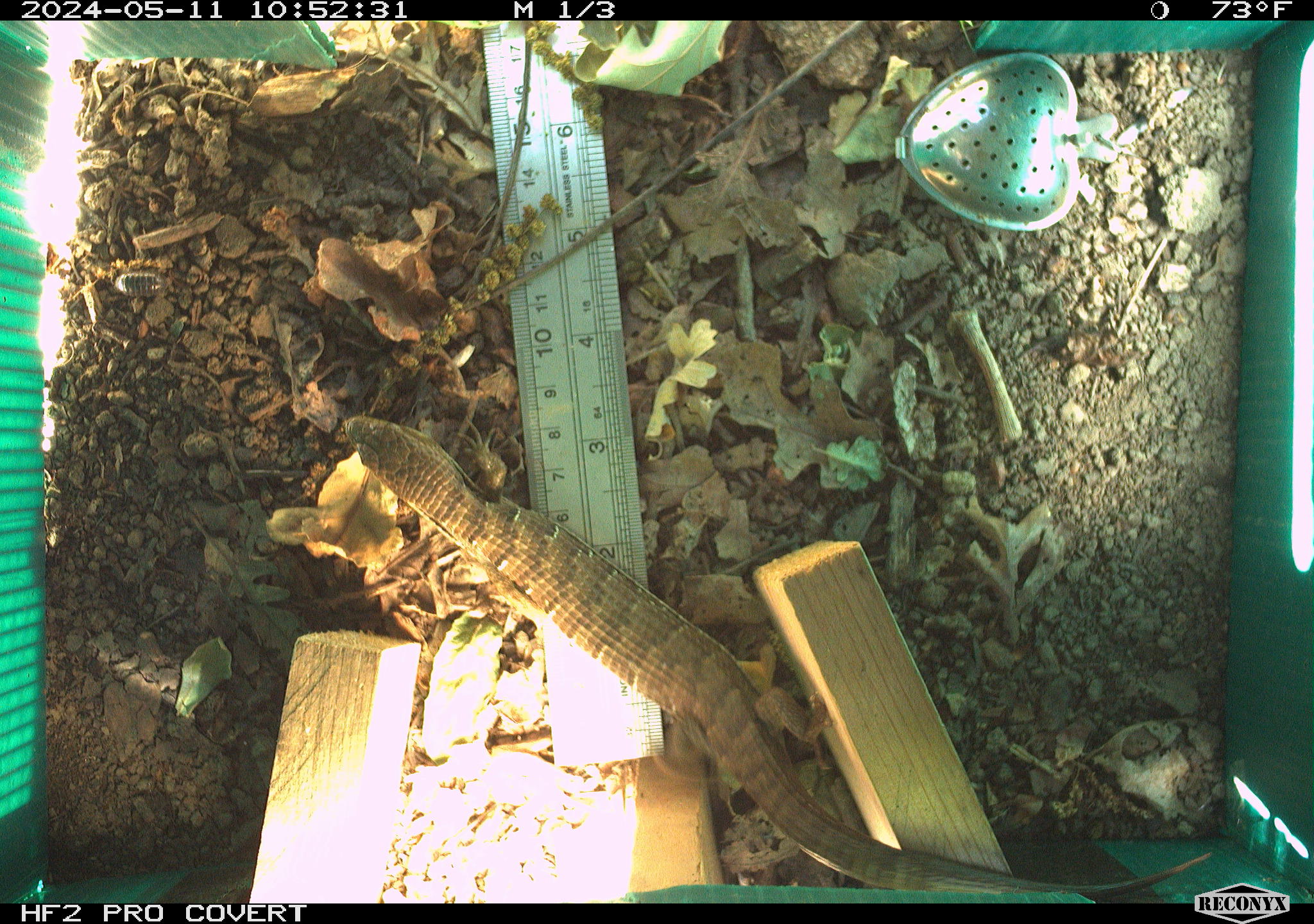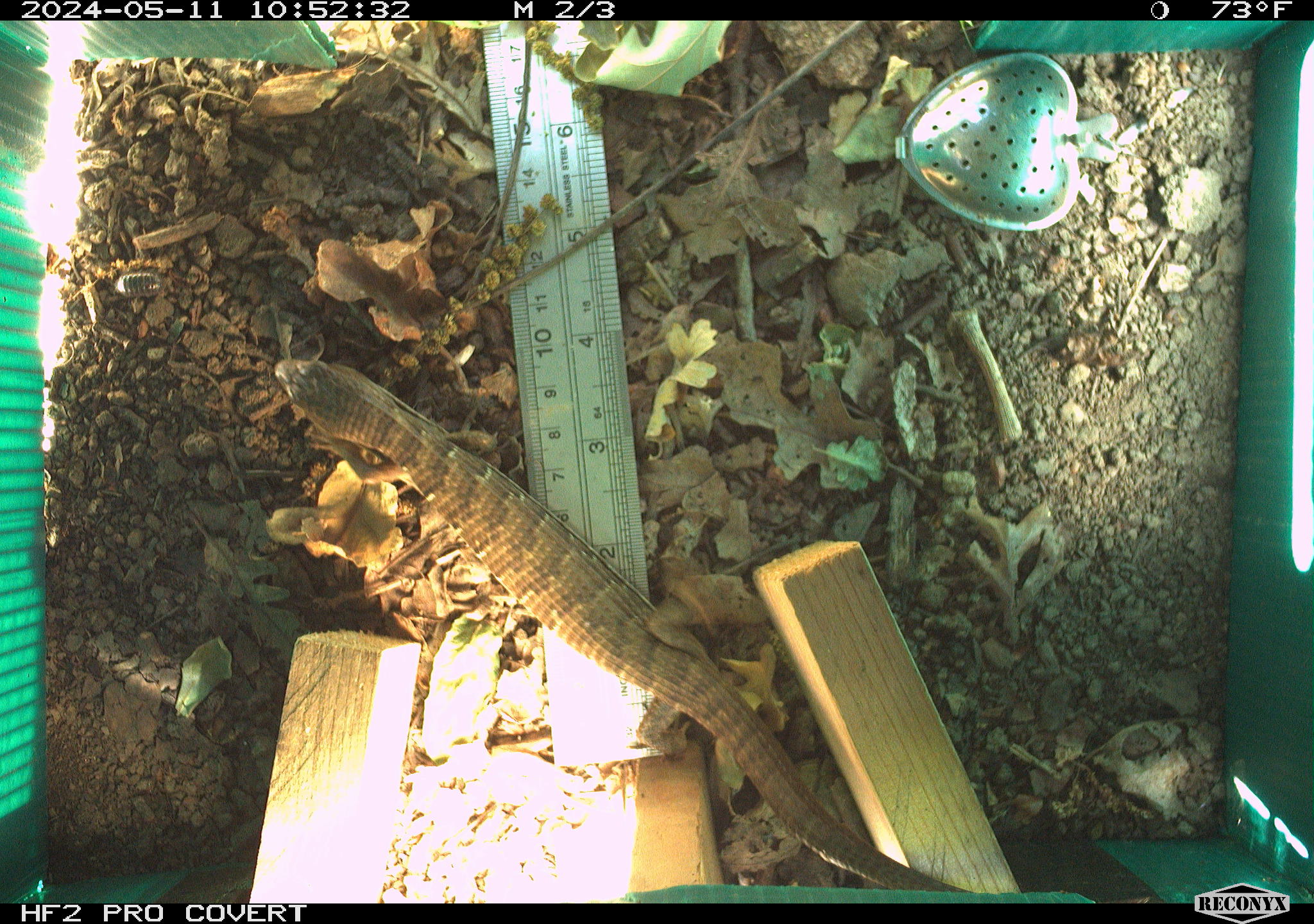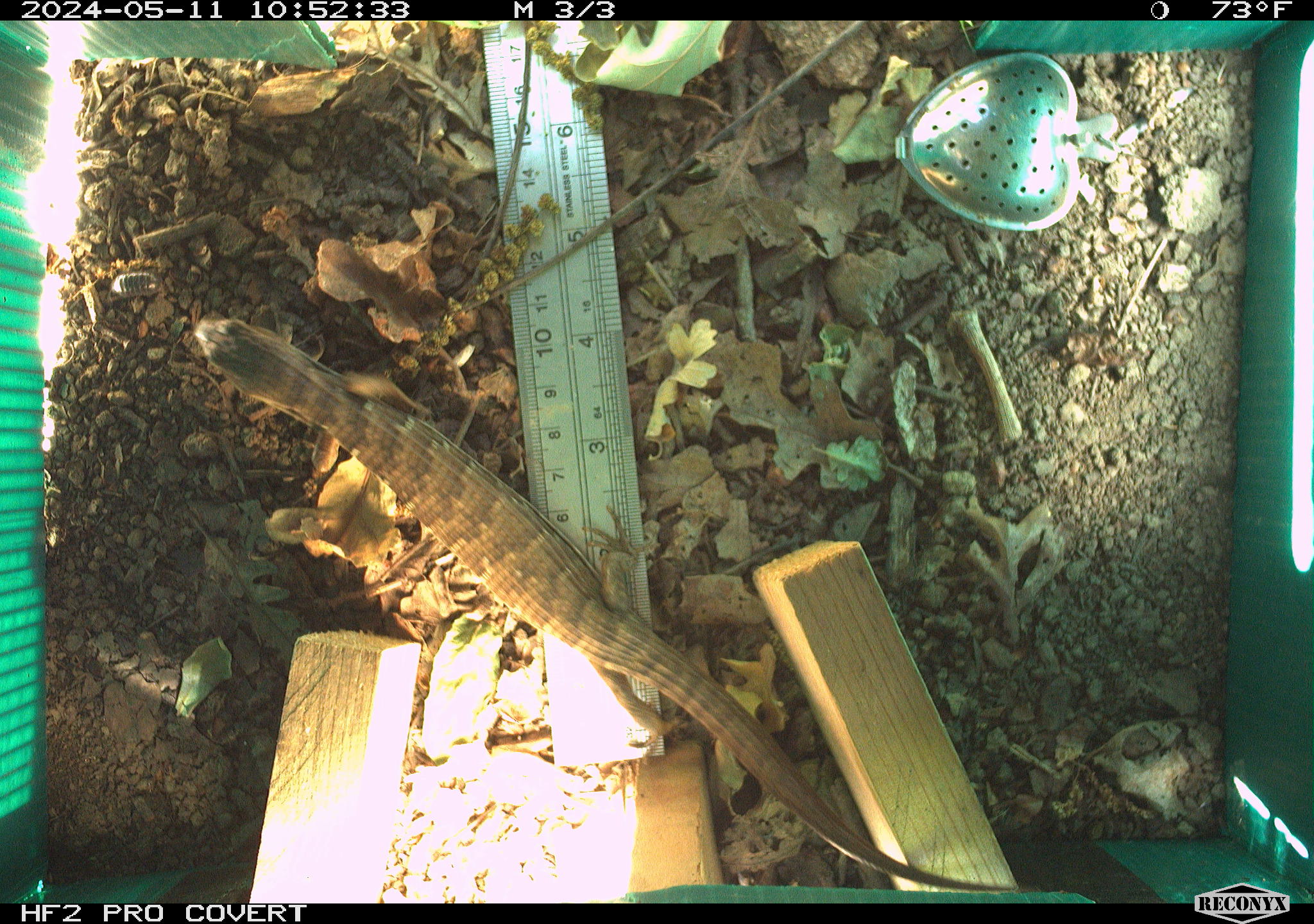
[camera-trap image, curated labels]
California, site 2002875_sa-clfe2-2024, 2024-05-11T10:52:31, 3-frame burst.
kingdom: Animalia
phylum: Chordata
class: Reptilia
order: Squamata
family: Anguidae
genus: Elgaria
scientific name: Elgaria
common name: alligator lizards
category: elgaria species